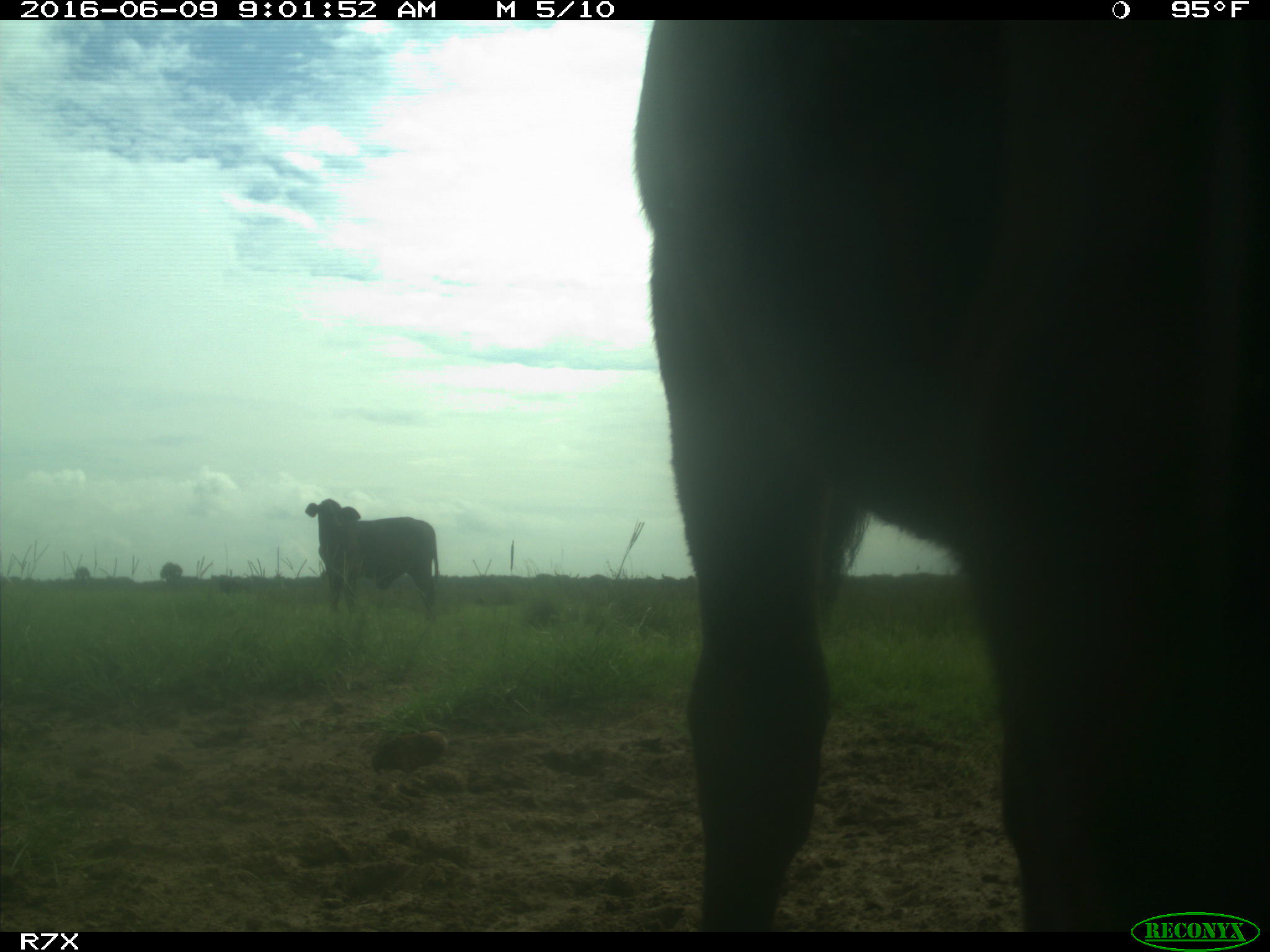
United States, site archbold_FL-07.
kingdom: Animalia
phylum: Chordata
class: Mammalia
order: Artiodactyla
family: Bovidae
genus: Bos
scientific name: Bos taurus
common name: domestic cow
Bos taurus (domestic cow).